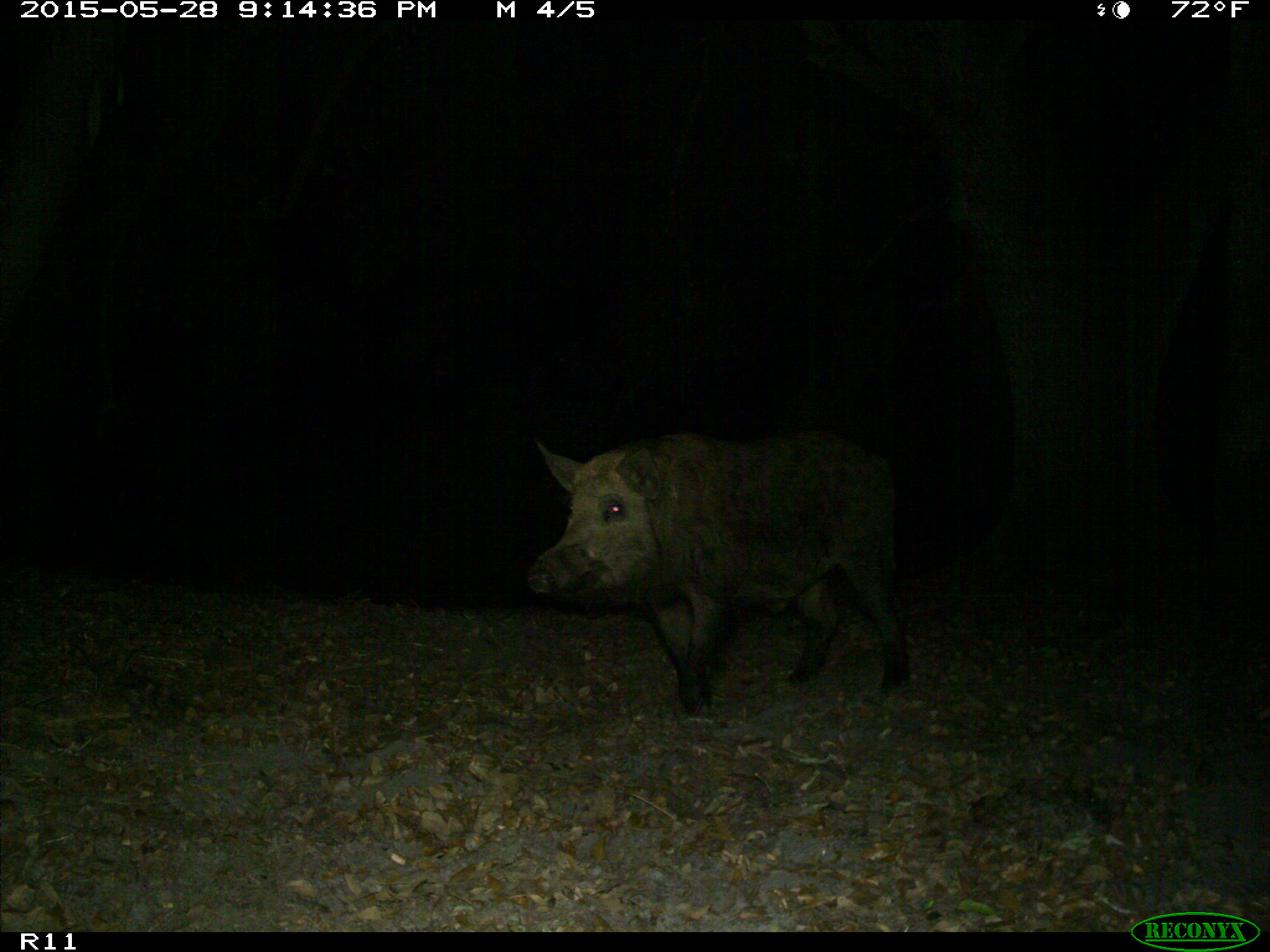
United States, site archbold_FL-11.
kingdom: Animalia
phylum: Chordata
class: Mammalia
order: Artiodactyla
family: Suidae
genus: Sus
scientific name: Sus scrofa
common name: wild boar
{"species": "Sus scrofa (wild boar)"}